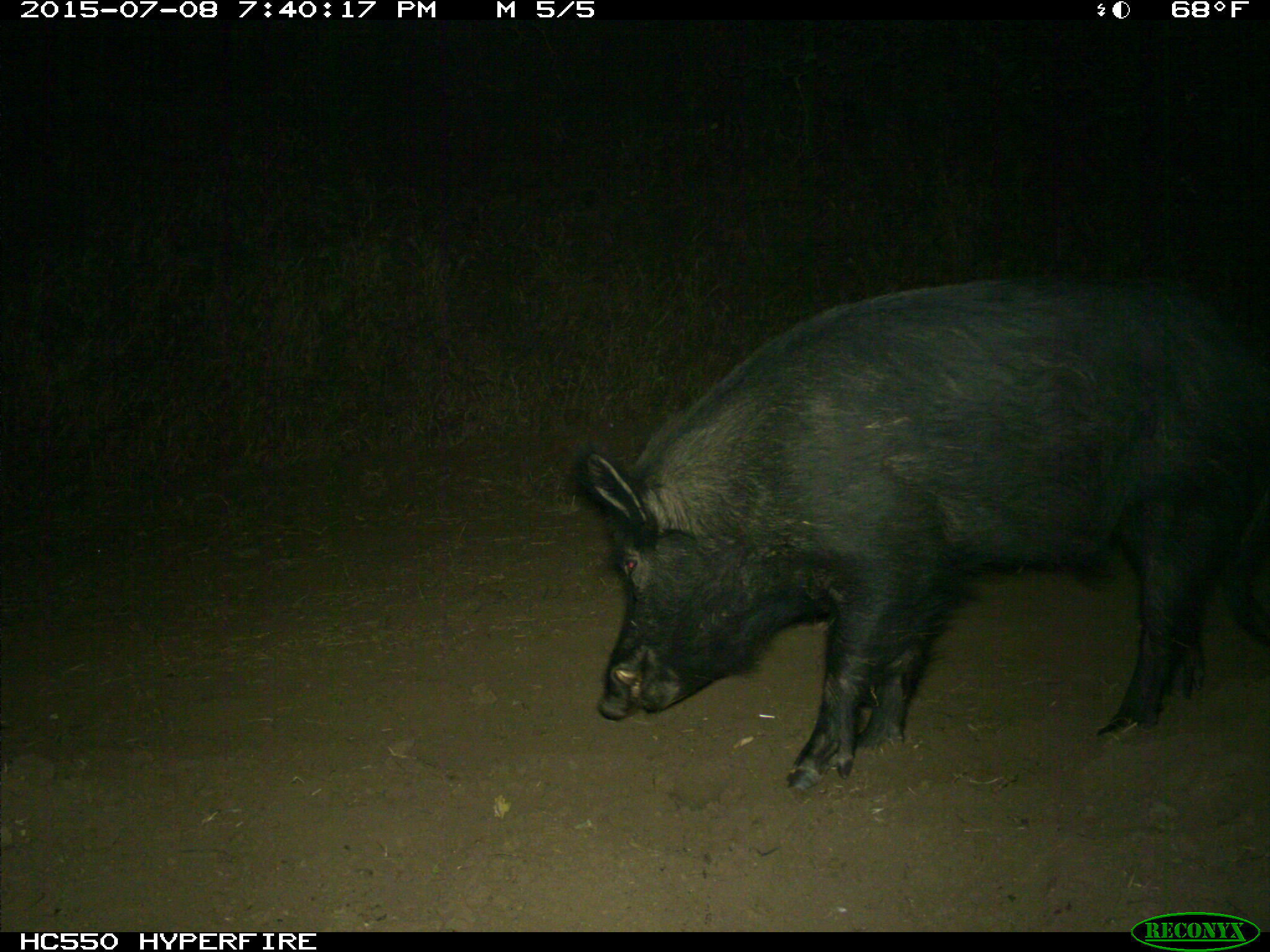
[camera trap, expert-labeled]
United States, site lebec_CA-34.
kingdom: Animalia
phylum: Chordata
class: Mammalia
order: Artiodactyla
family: Suidae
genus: Sus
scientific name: Sus scrofa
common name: wild boar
Sus scrofa (wild boar).